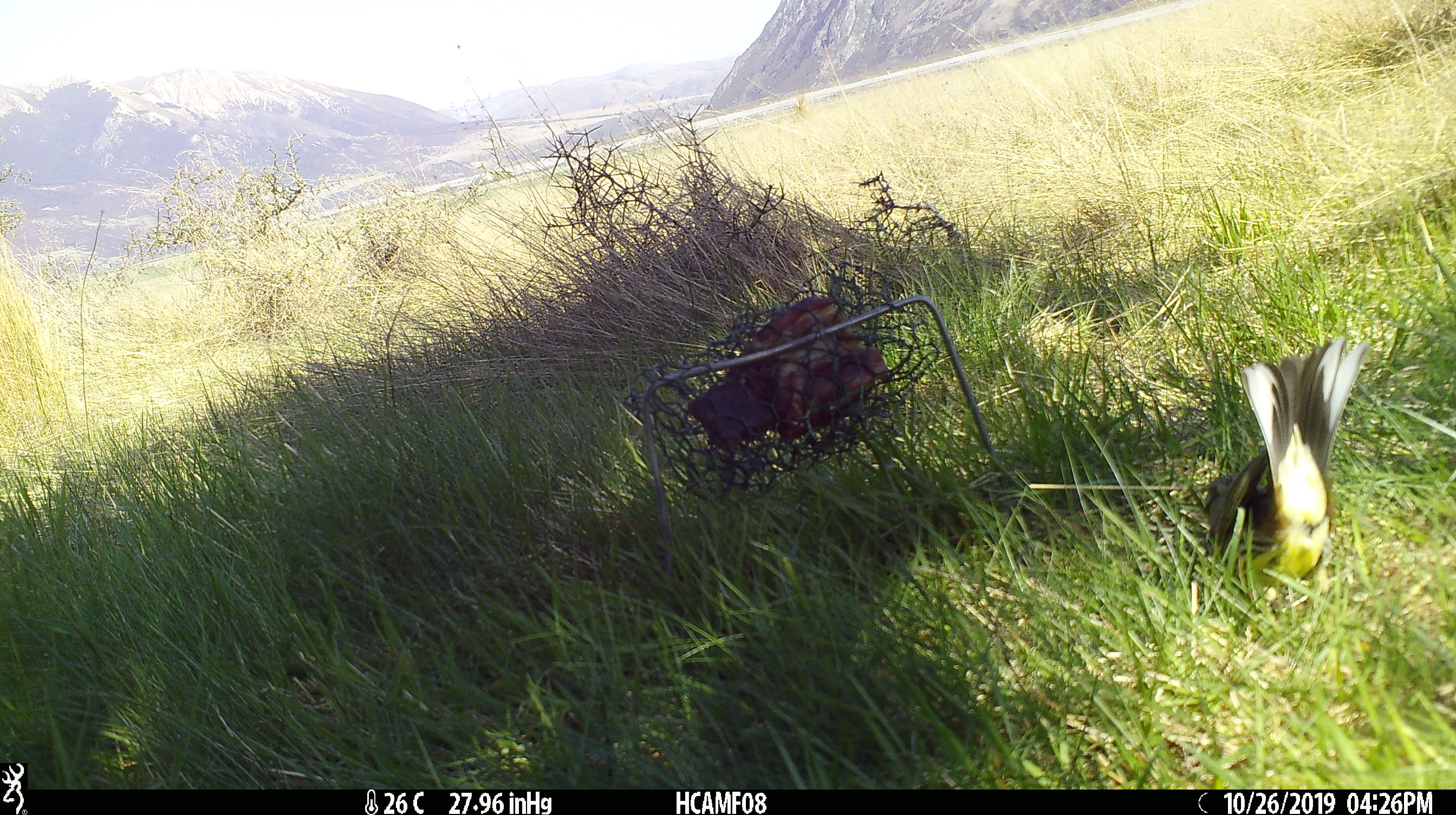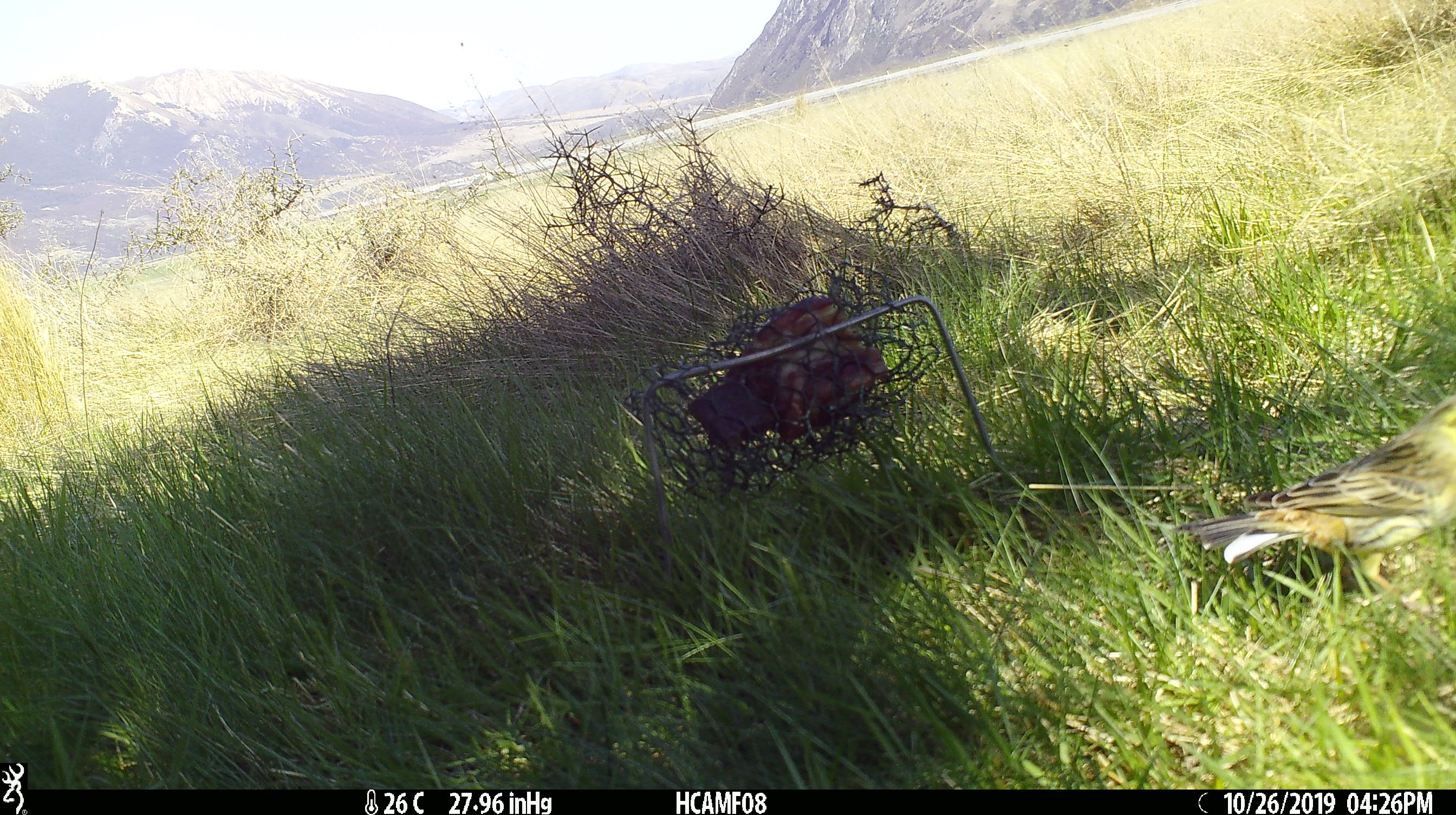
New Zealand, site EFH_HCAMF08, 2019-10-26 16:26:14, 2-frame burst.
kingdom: Animalia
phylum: Chordata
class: Aves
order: Passeriformes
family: Emberizidae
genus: Emberiza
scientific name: Emberiza citrinella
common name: yellowhammer